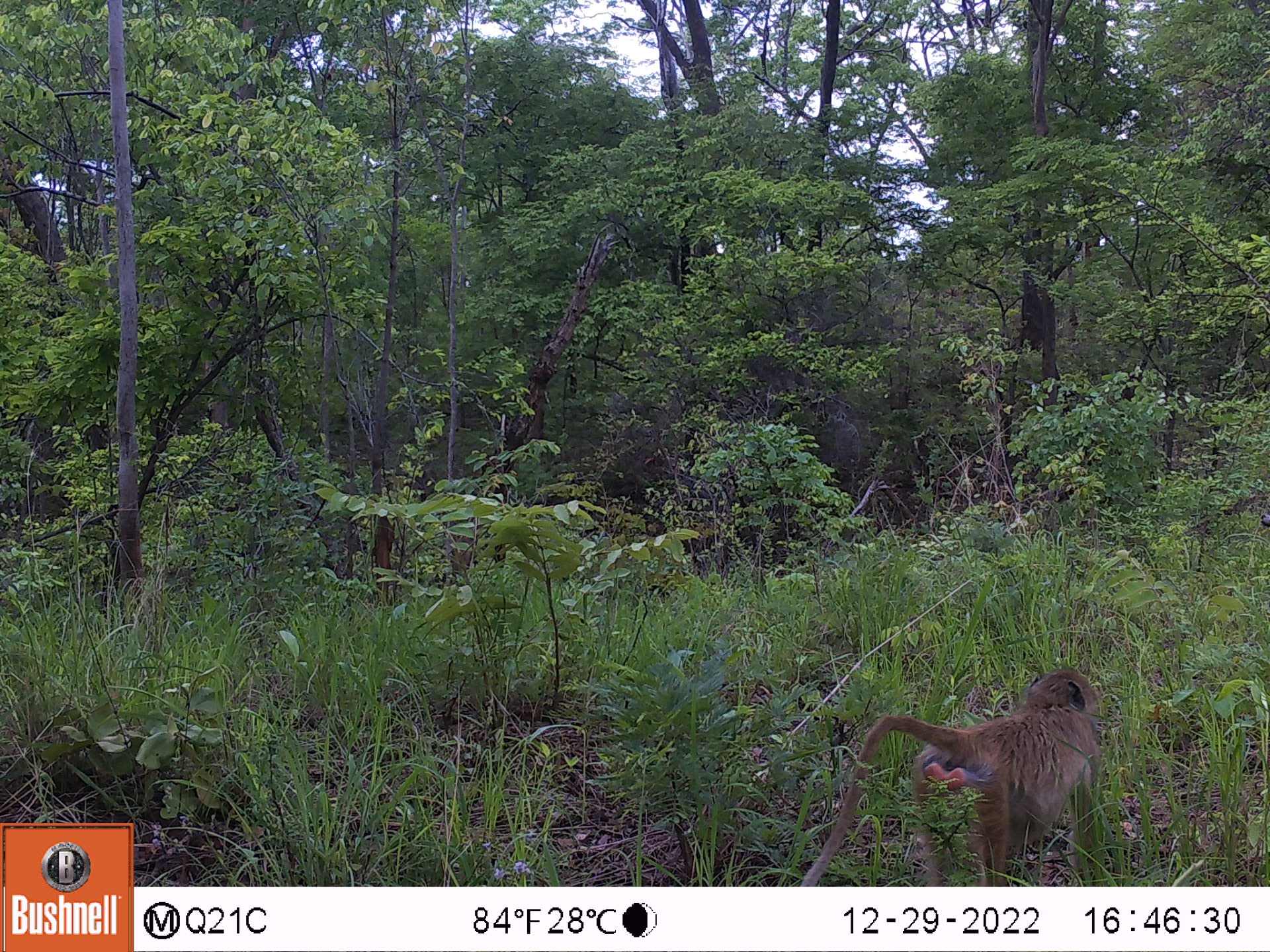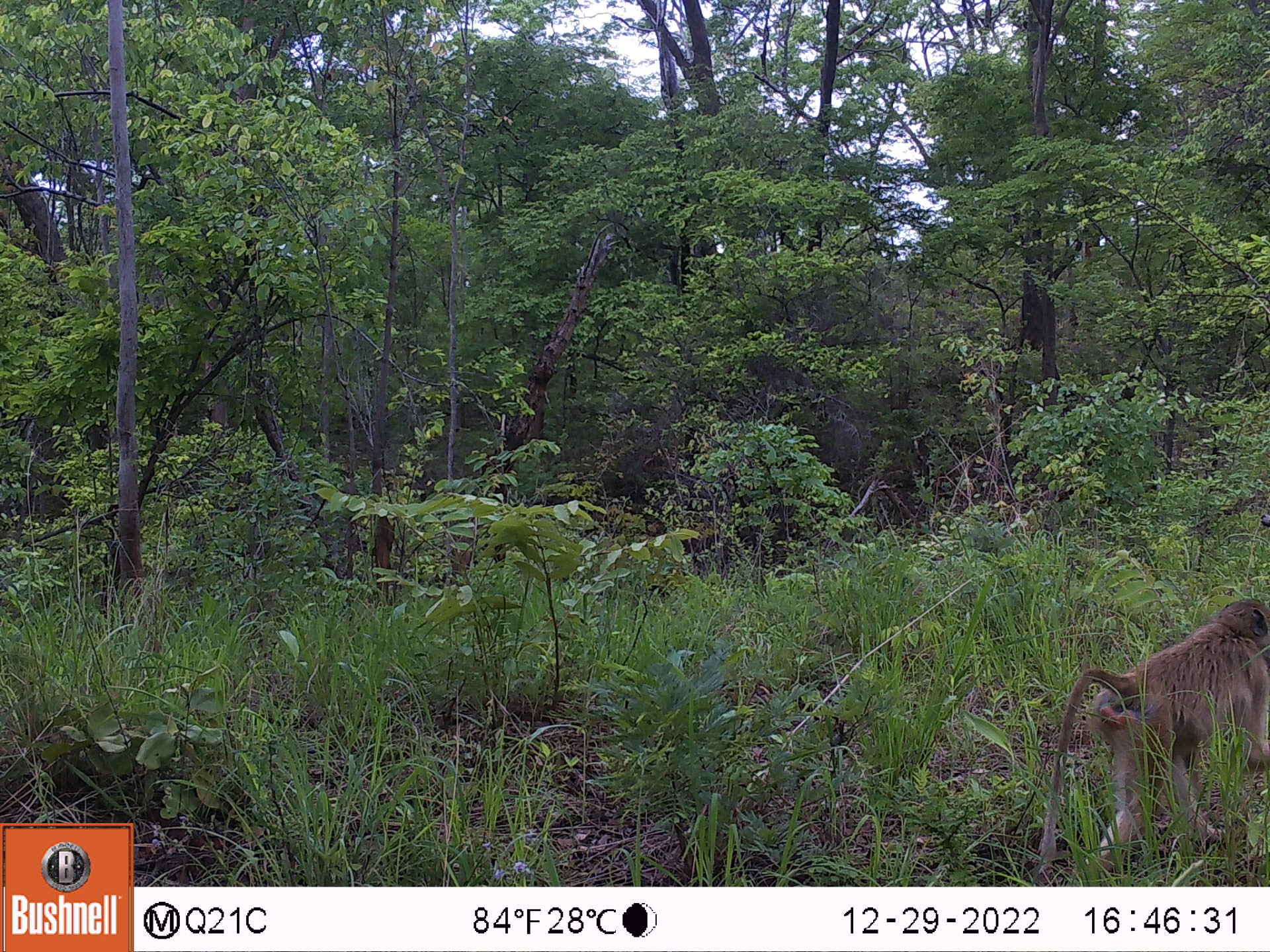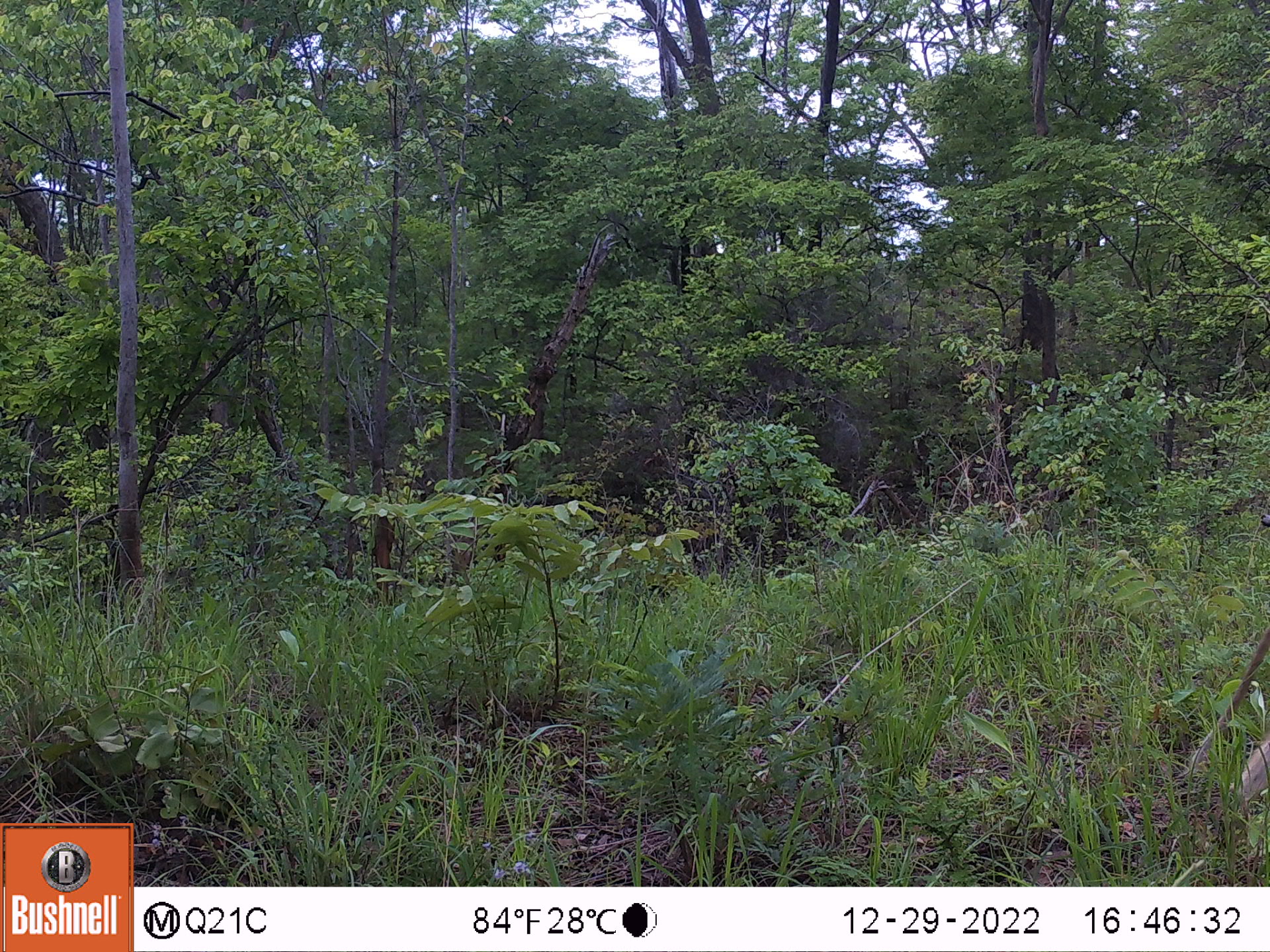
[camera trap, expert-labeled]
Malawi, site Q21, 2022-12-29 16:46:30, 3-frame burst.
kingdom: Animalia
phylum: Chordata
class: Mammalia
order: Primates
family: Cercopithecidae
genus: Papio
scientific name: Papio cynocephalus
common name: yellow baboon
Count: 1.